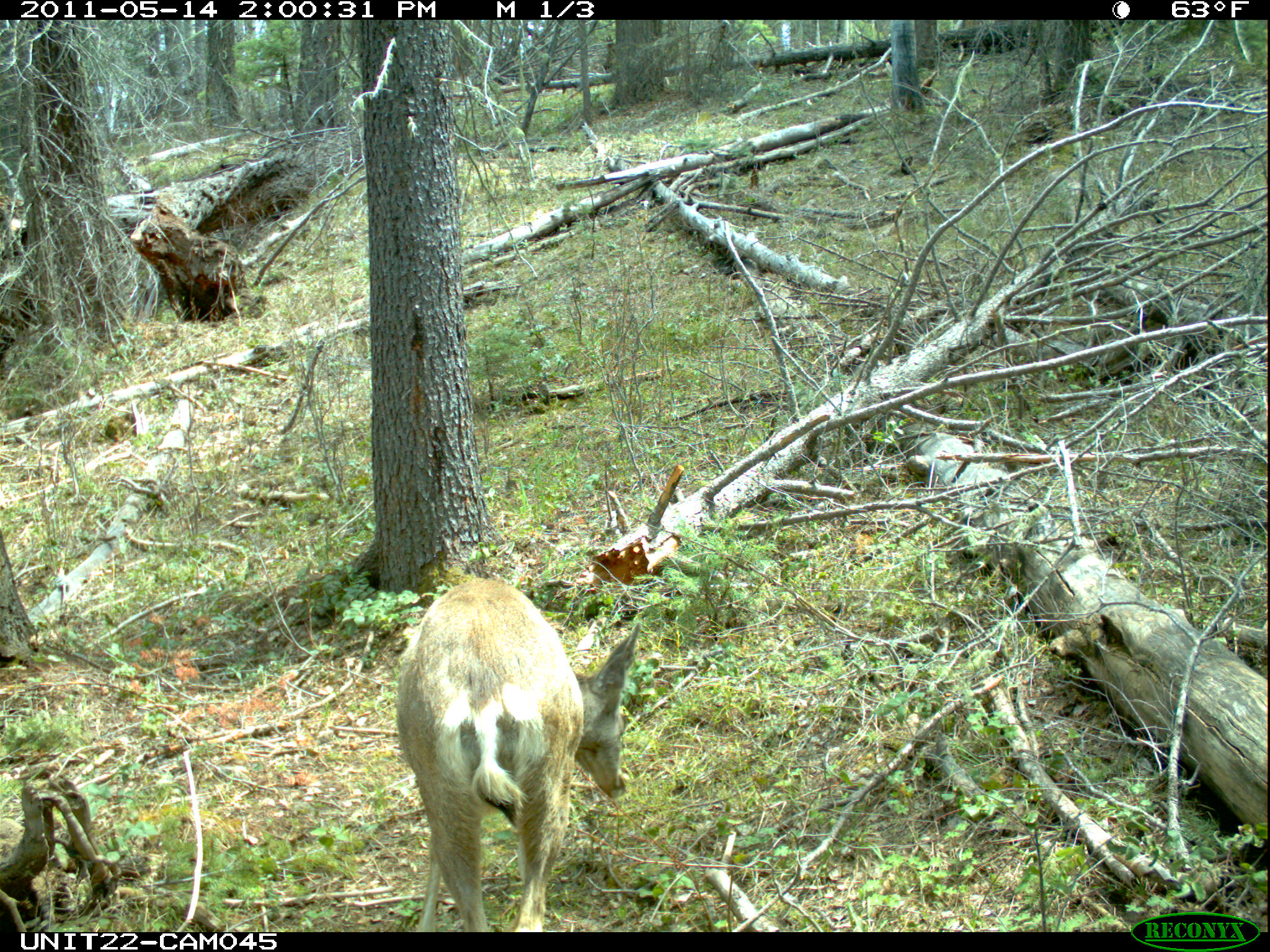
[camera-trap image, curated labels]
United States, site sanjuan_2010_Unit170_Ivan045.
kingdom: Animalia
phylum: Chordata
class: Mammalia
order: Artiodactyla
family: Cervidae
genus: Odocoileus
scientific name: Odocoileus hemionus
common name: mule deer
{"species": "Odocoileus hemionus (mule deer)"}